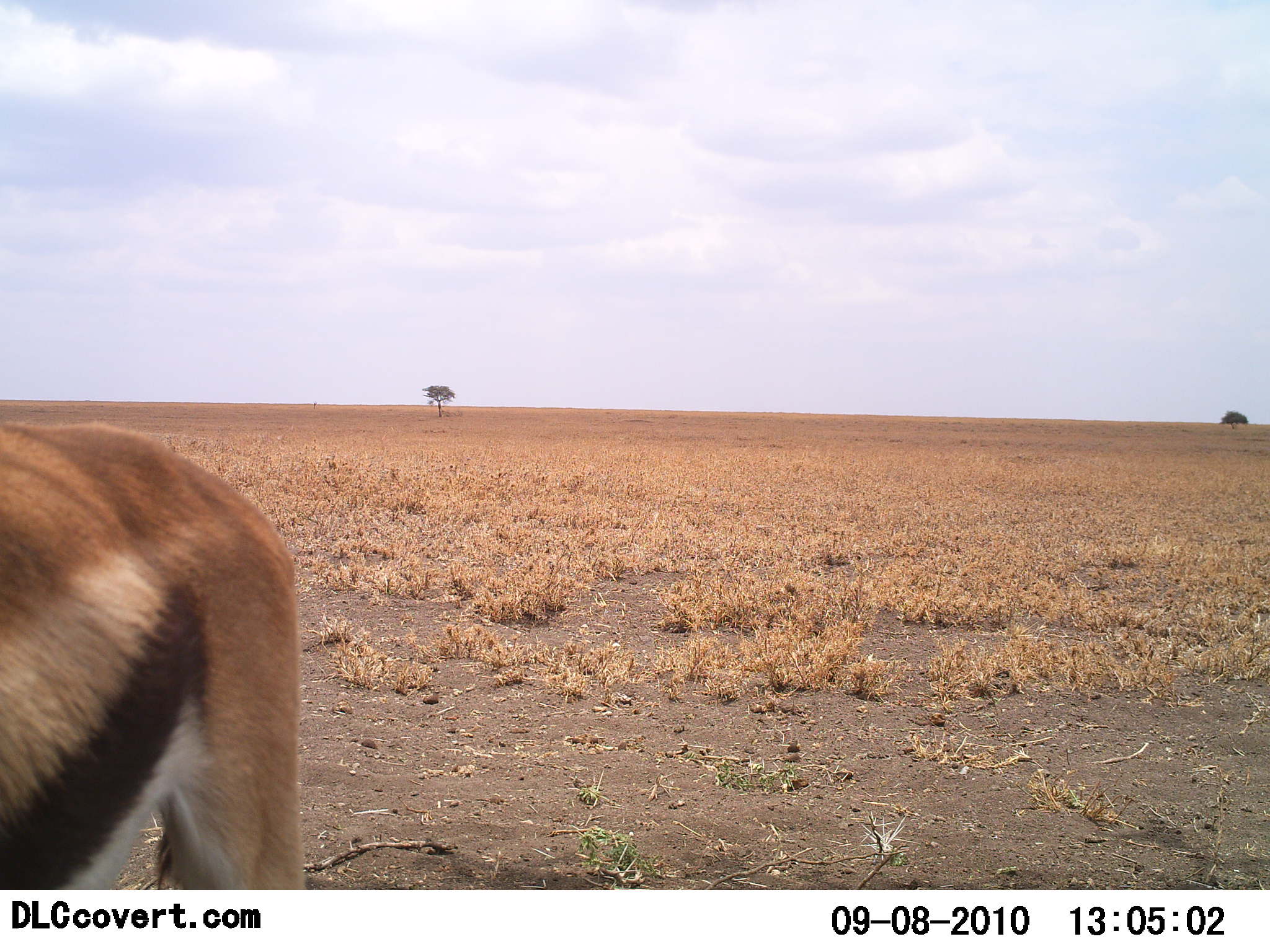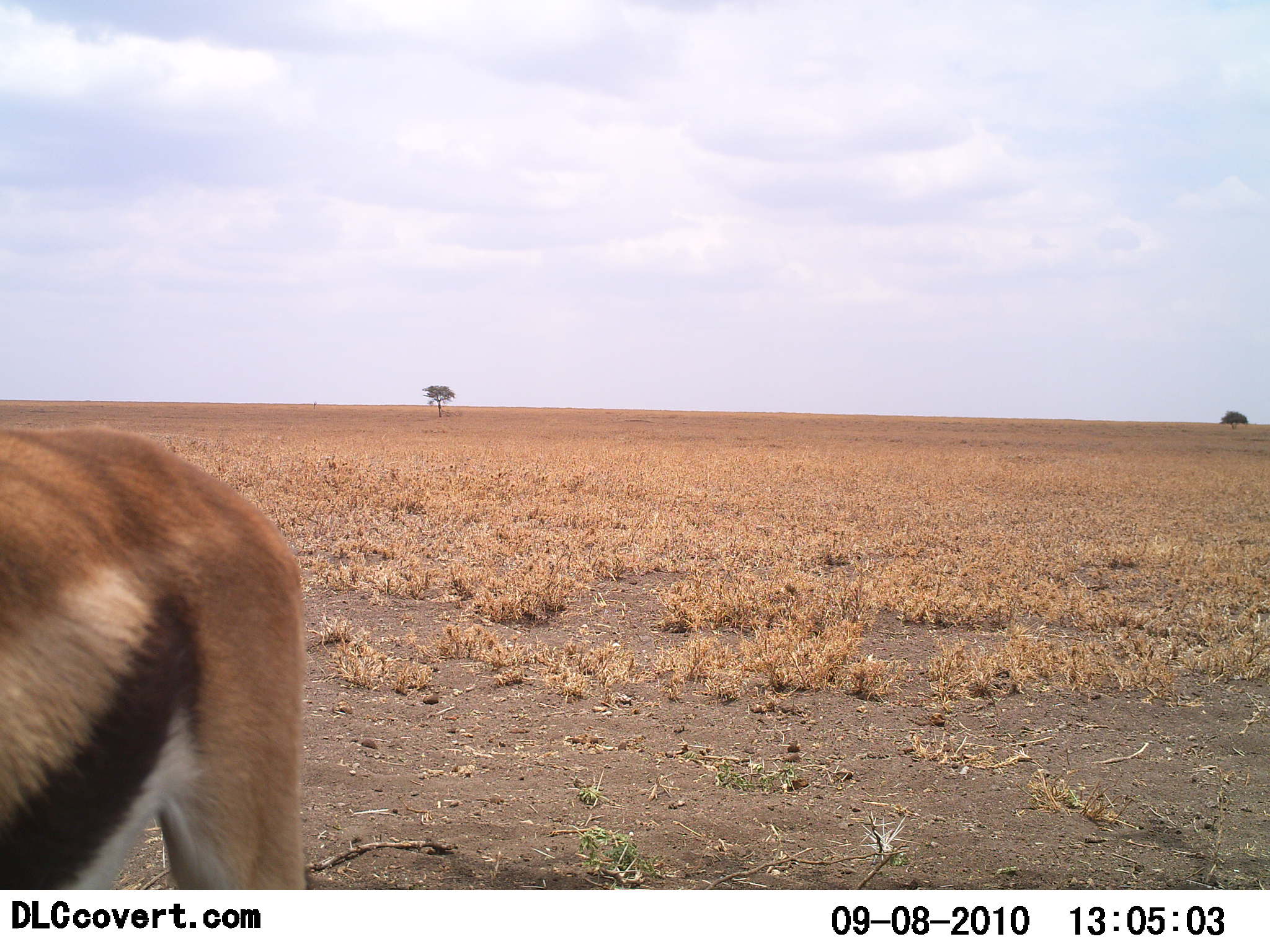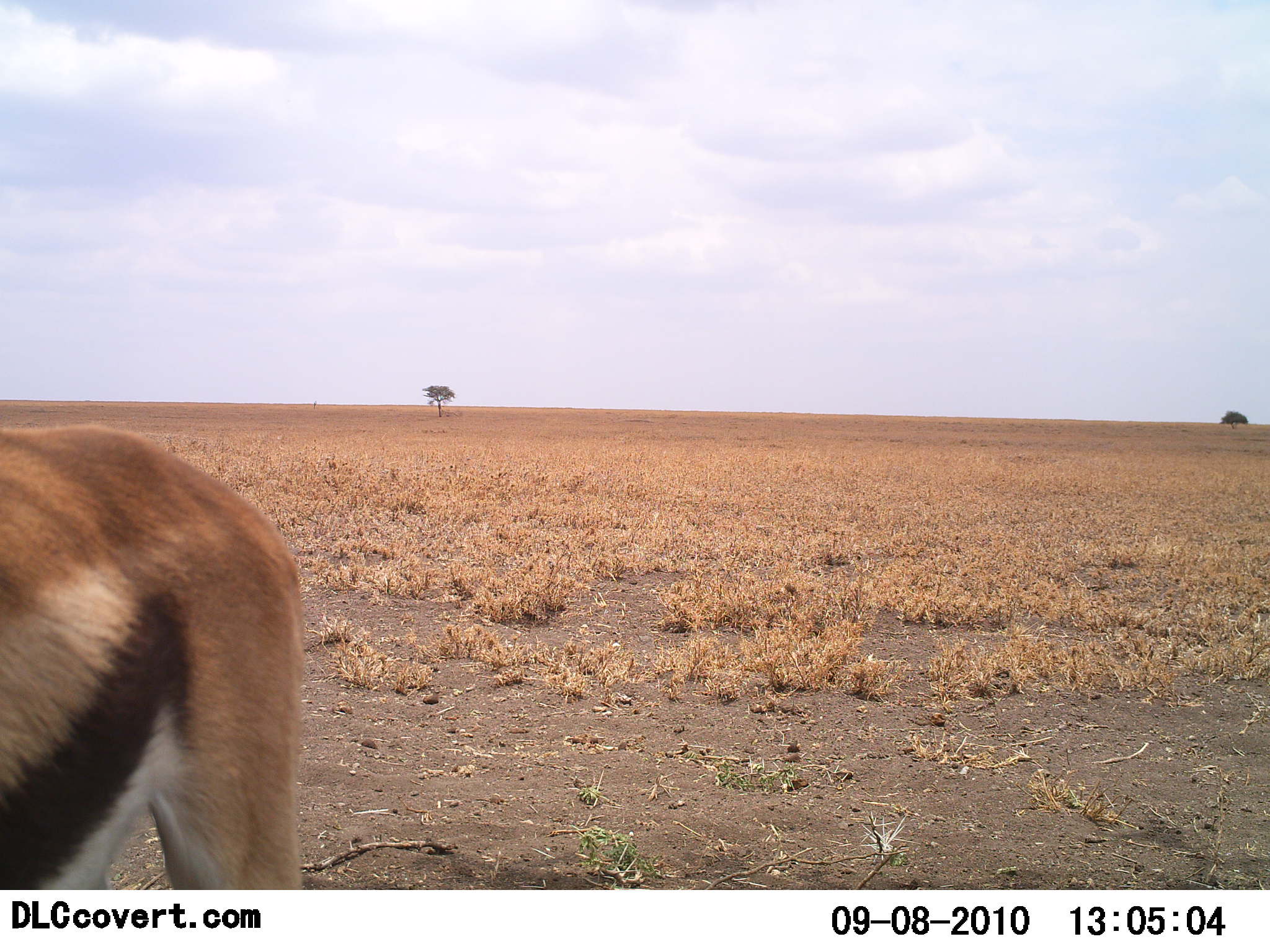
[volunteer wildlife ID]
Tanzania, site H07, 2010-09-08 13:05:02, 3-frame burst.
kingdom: Animalia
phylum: Chordata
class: Mammalia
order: Artiodactyla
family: Bovidae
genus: Eudorcas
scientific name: Eudorcas thomsonii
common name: thomson's gazelle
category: gazellethomsons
Gazellethomsons (thomson's gazelle) (Eudorcas thomsonii), count 1. Behavior (volunteer vote fractions): standing 93%, resting 0%, moving 0%, interacting 0%. Young present (vote fraction): 0%. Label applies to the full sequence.